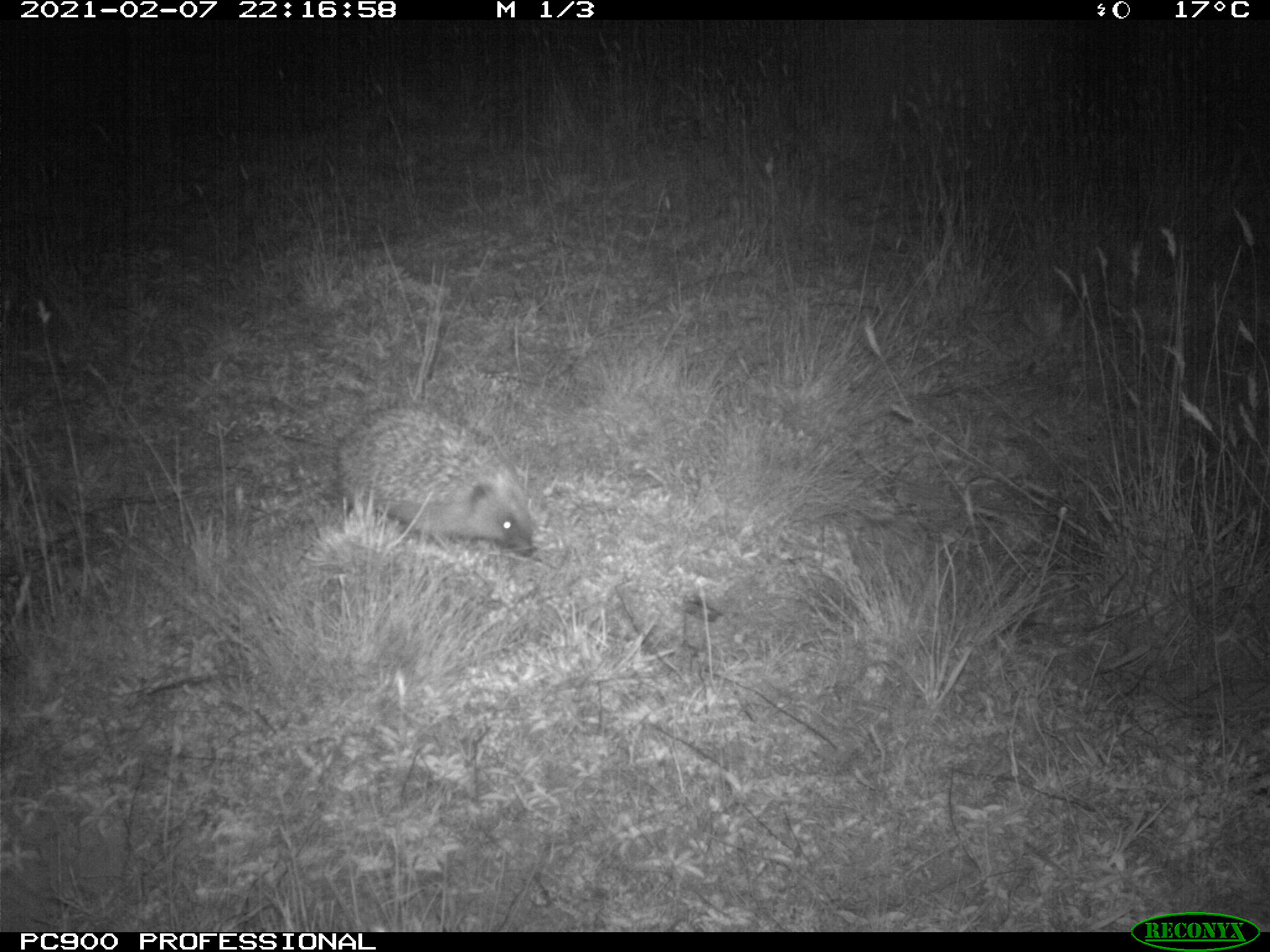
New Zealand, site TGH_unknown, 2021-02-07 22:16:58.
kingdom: Animalia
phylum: Chordata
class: Mammalia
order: Eulipotyphla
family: Erinaceidae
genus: Erinaceus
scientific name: Erinaceus europaeus europaeus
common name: european hedgehog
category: hedgehog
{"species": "hedgehog (european hedgehog) (Erinaceus europaeus europaeus)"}